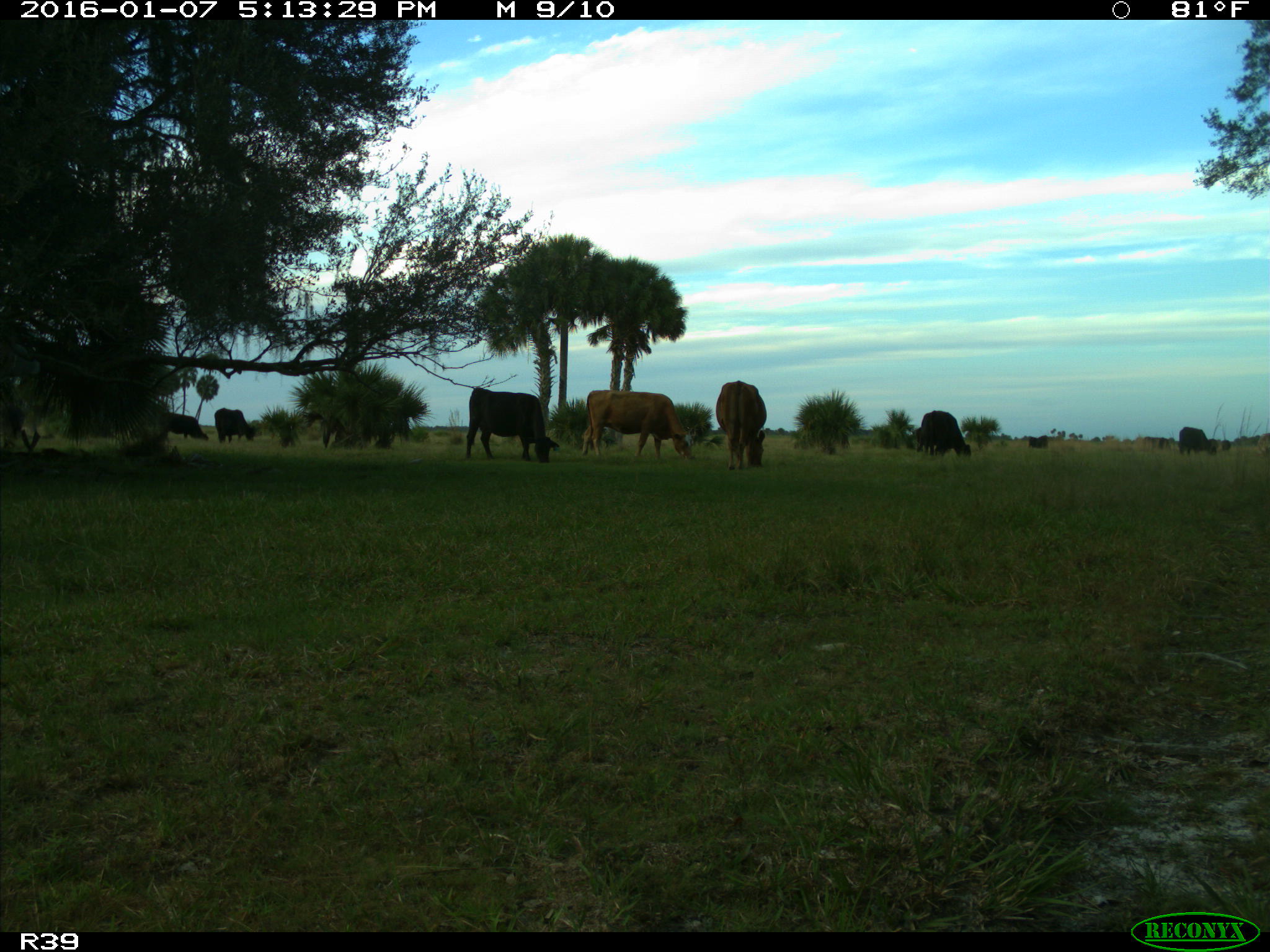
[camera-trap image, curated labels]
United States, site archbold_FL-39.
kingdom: Animalia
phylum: Chordata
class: Mammalia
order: Artiodactyla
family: Bovidae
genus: Bos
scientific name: Bos taurus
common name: domestic cow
Bos taurus (domestic cow).